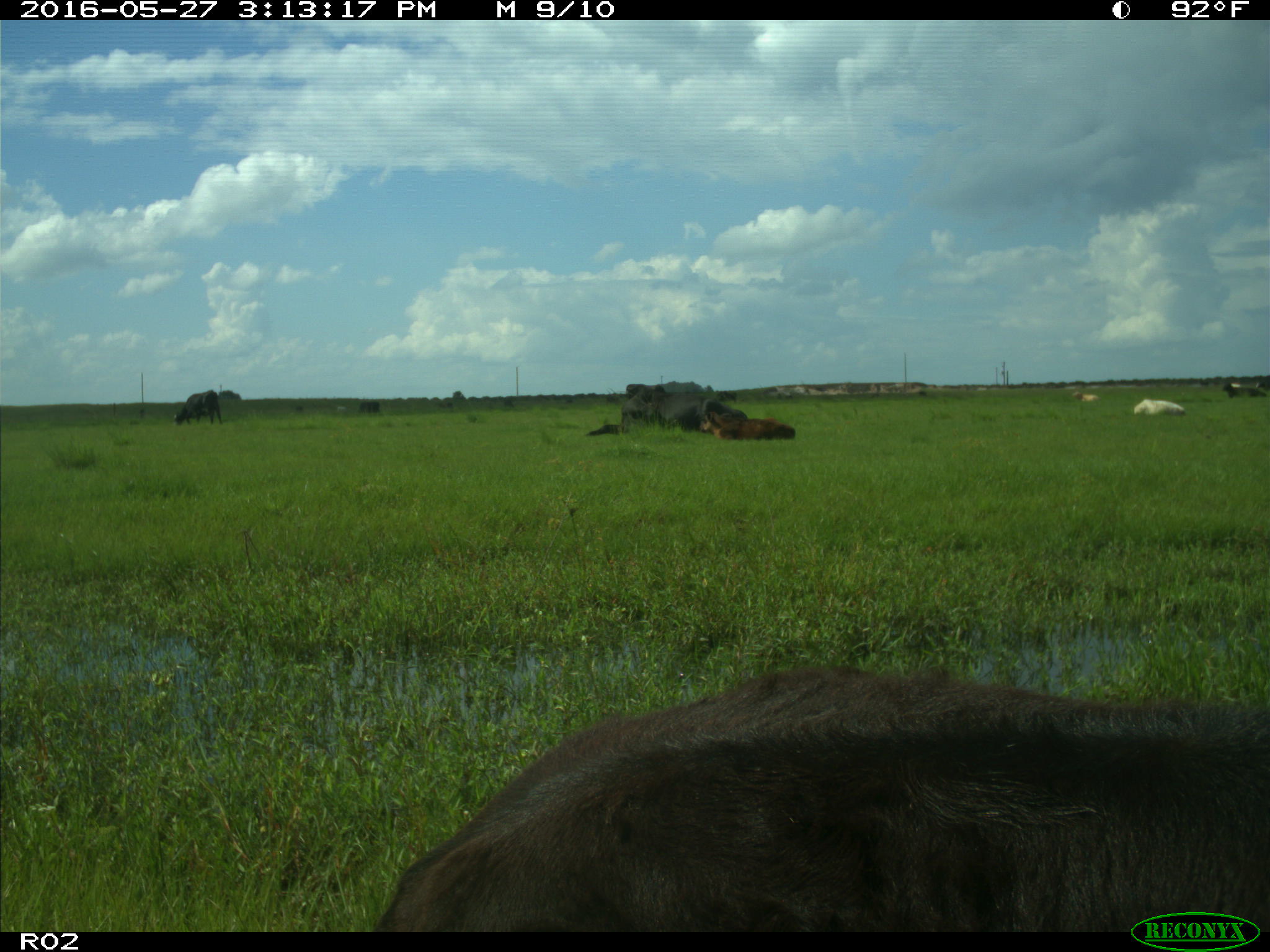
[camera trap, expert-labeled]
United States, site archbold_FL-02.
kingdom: Animalia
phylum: Chordata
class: Mammalia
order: Artiodactyla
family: Bovidae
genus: Bos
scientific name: Bos taurus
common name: domestic cow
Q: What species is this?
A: Bos taurus (domestic cow).